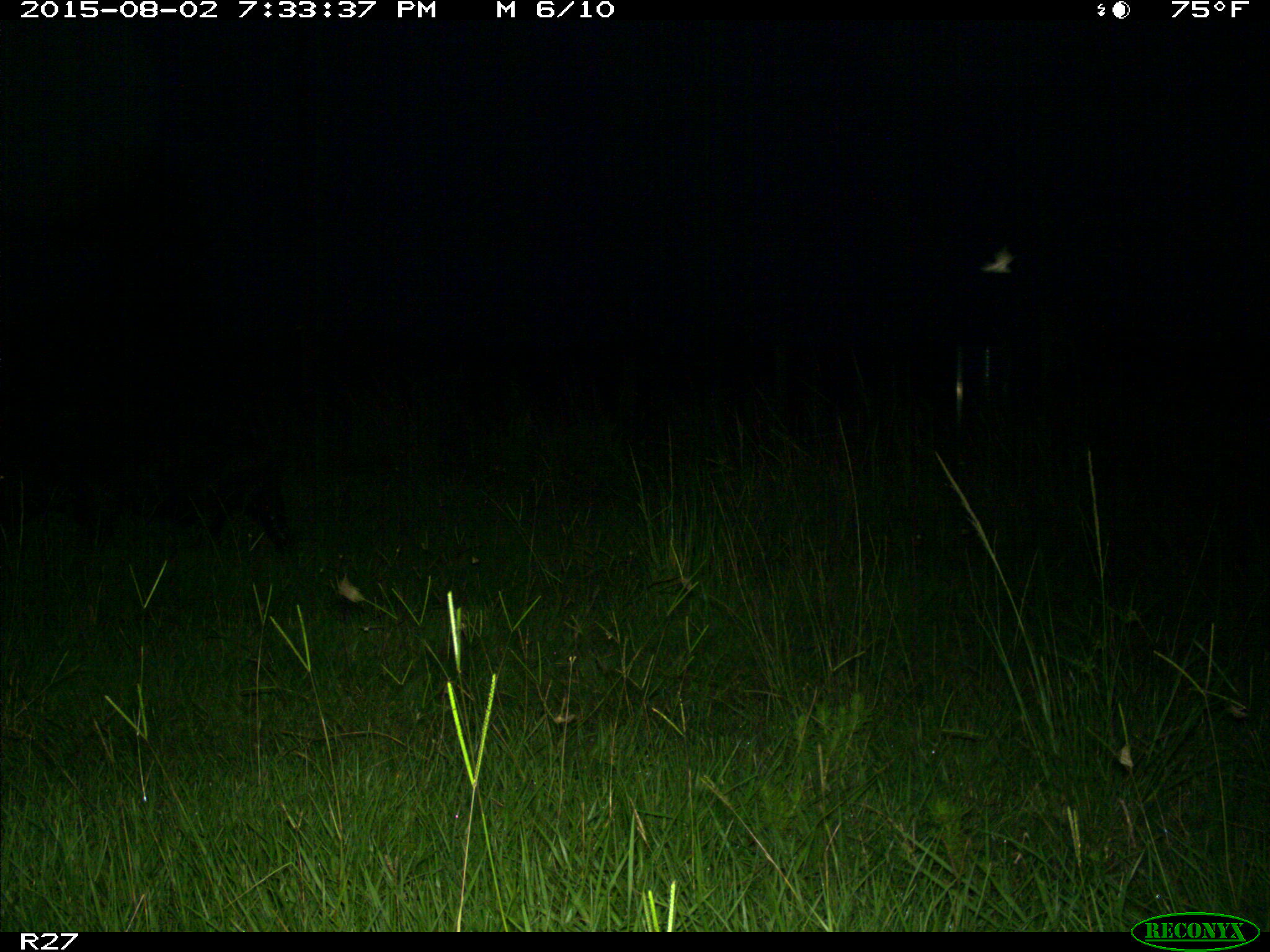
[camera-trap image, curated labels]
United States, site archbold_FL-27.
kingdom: Animalia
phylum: Chordata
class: Mammalia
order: Artiodactyla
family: Suidae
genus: Sus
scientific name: Sus scrofa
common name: wild boar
Sus scrofa (wild boar).